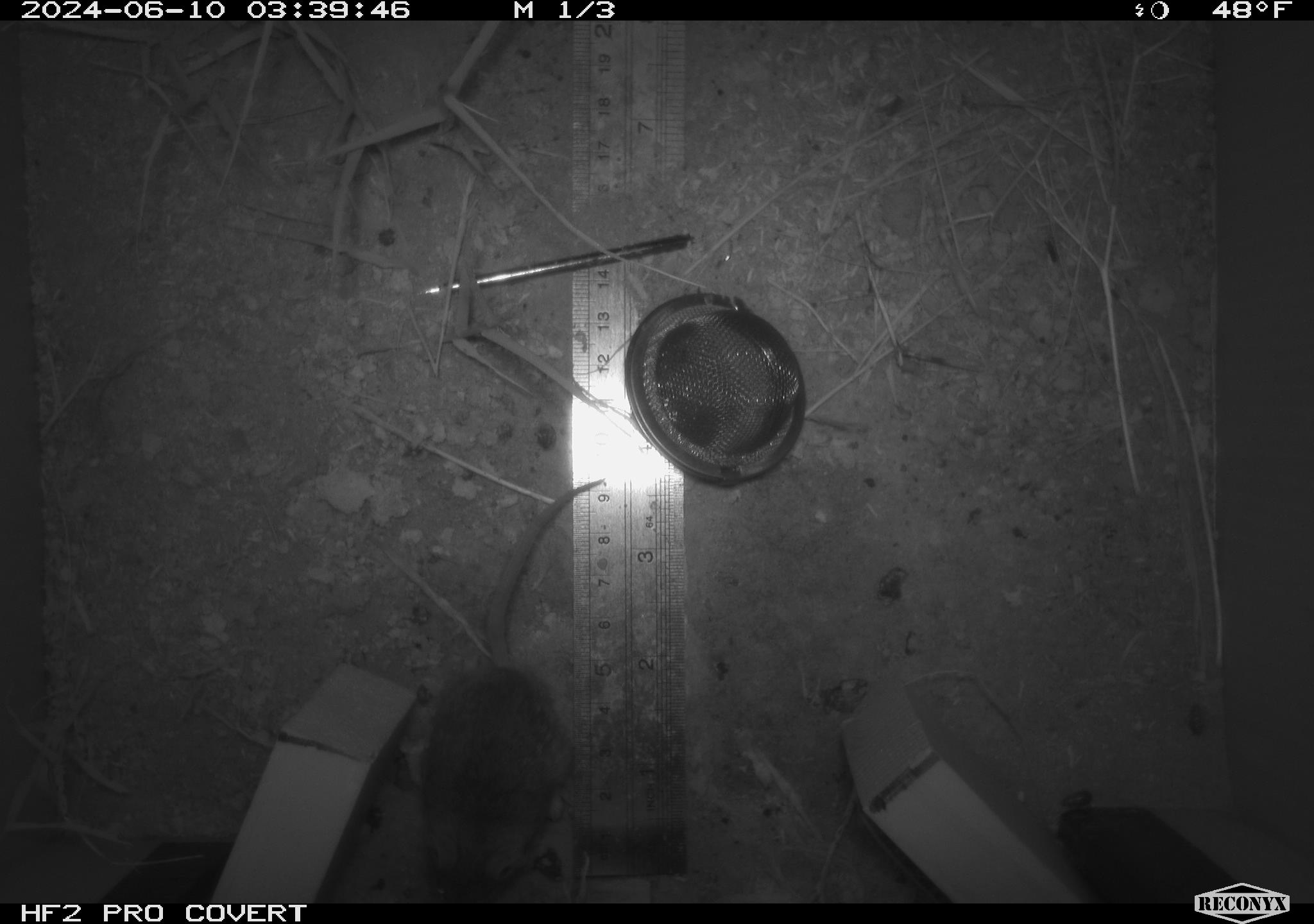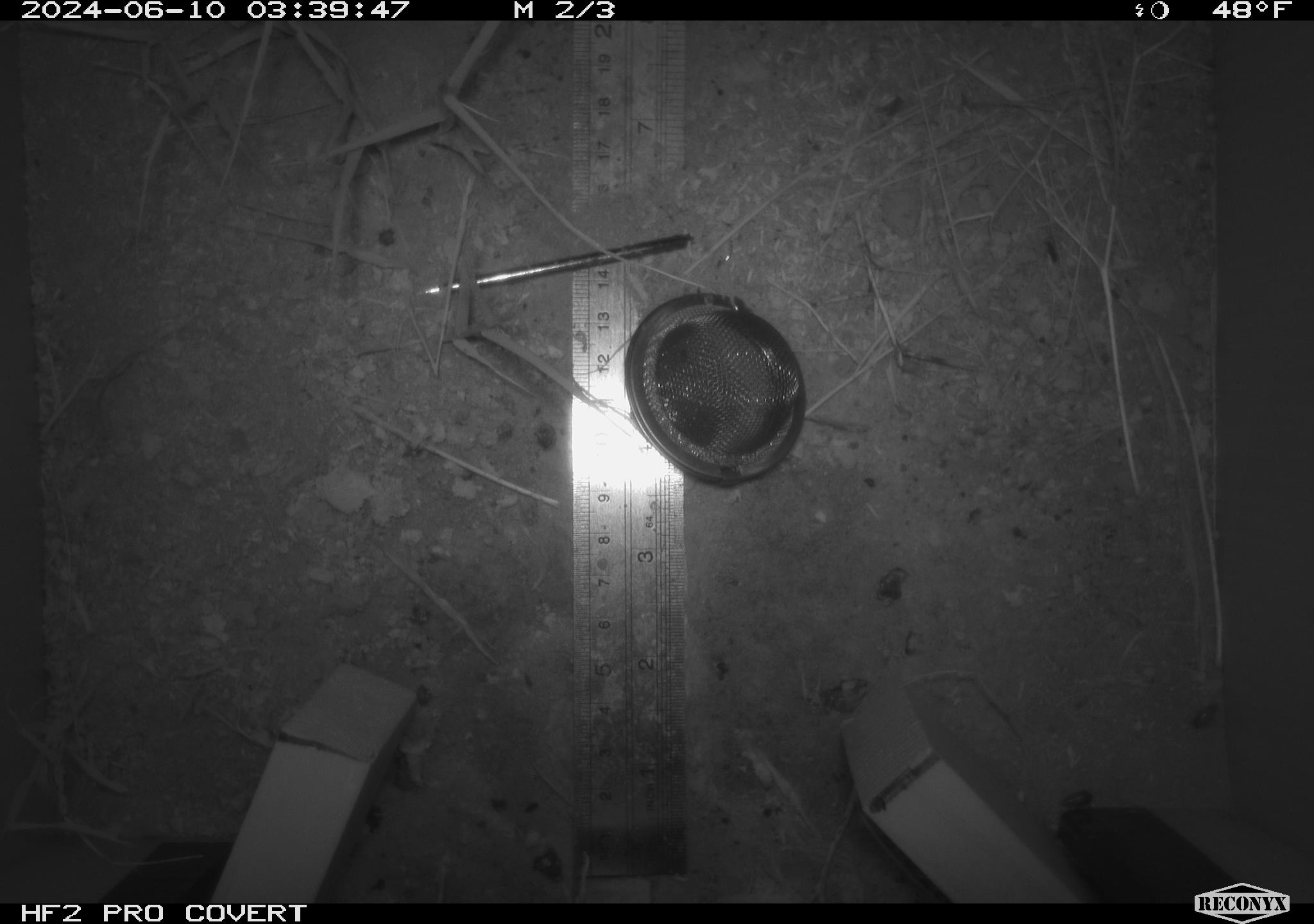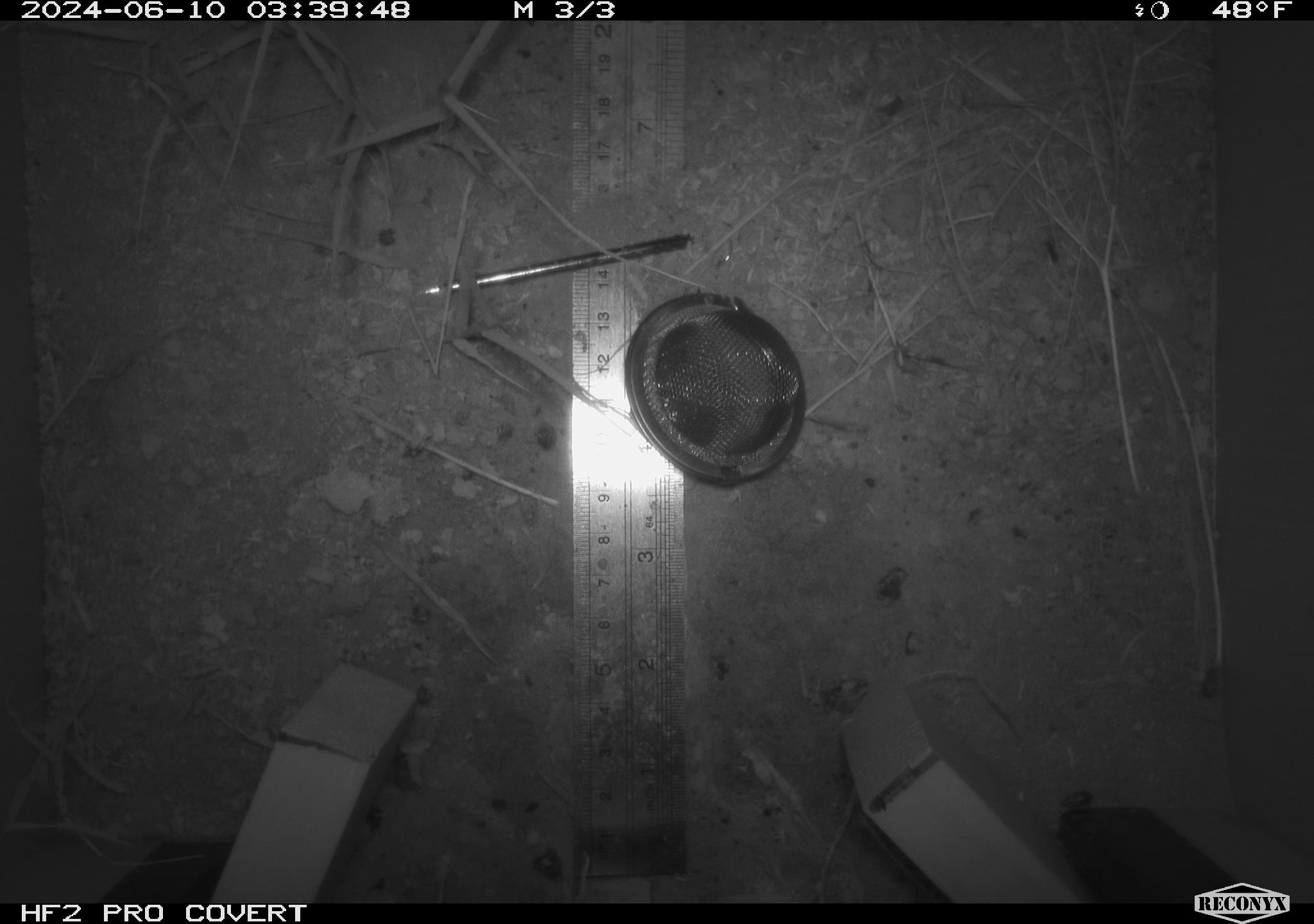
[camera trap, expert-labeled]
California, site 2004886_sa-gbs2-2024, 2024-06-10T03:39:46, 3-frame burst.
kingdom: Animalia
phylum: Chordata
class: Mammalia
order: Rodentia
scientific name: Rodentia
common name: mouse species